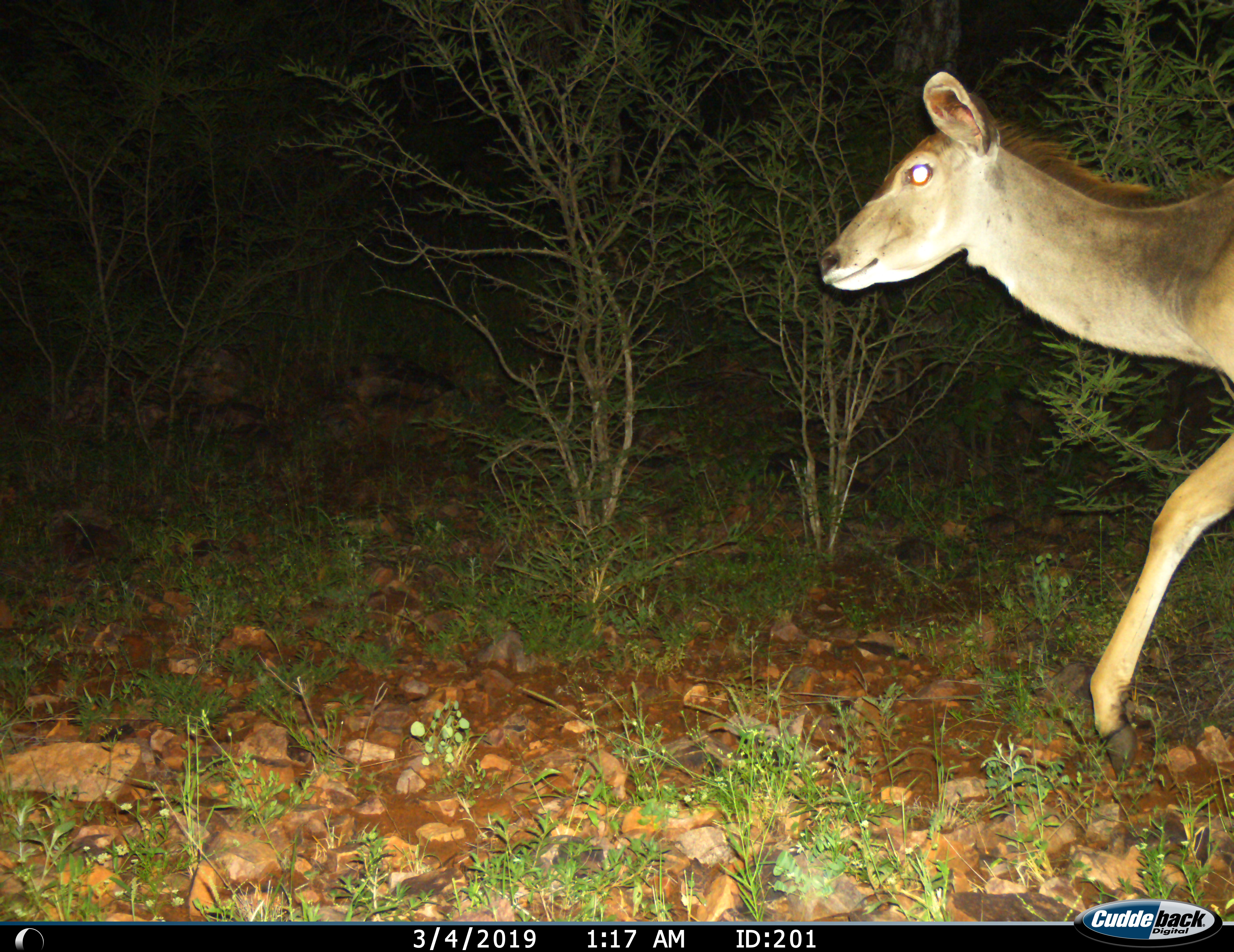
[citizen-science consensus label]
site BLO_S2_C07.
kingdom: Animalia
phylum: Chordata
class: Mammalia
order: Artiodactyla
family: Bovidae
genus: Tragelaphus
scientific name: Tragelaphus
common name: kudu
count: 1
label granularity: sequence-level